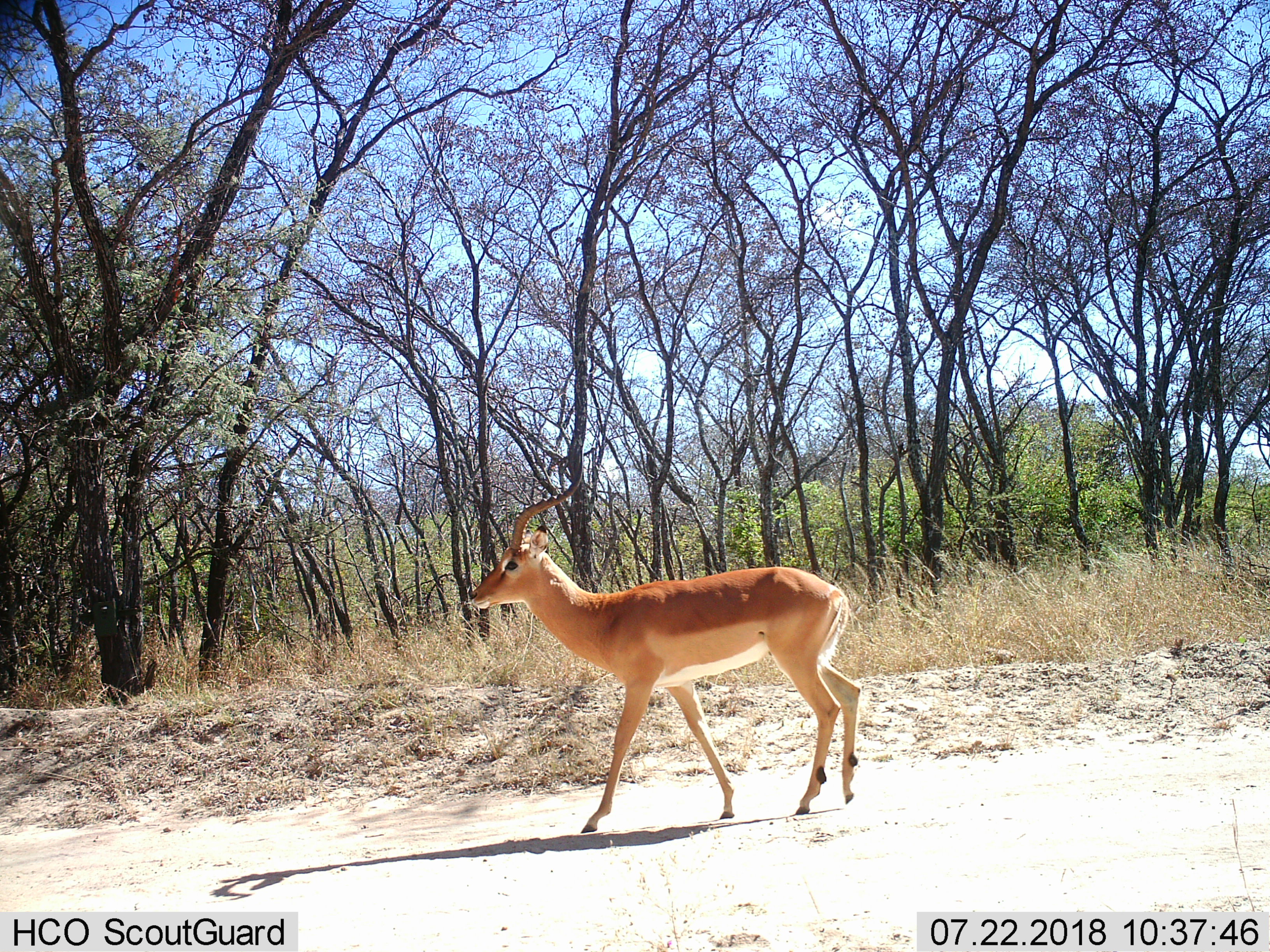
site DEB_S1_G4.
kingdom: Animalia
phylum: Chordata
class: Mammalia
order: Artiodactyla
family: Bovidae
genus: Aepyceros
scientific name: Aepyceros melampus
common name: impala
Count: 1.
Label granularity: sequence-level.